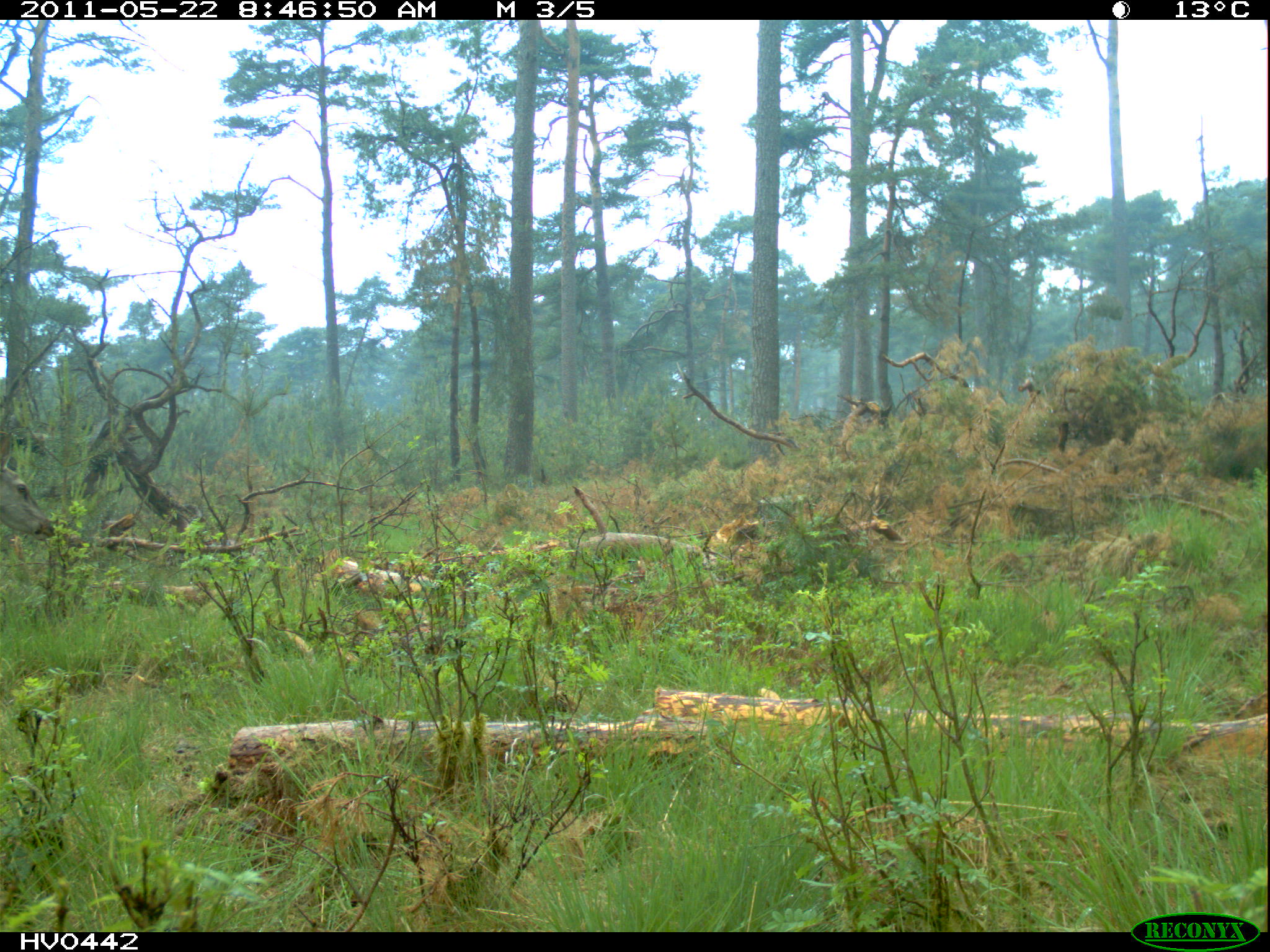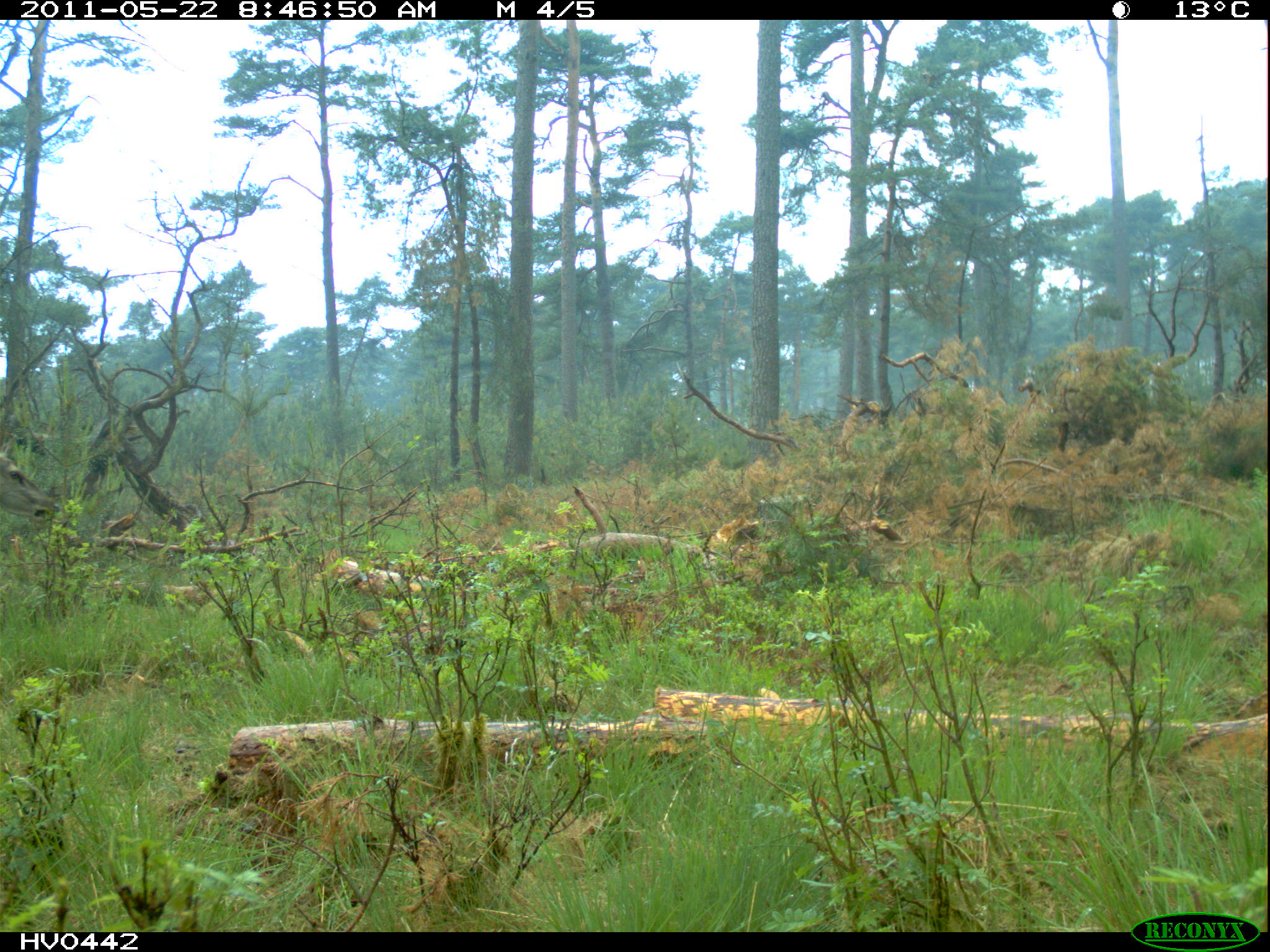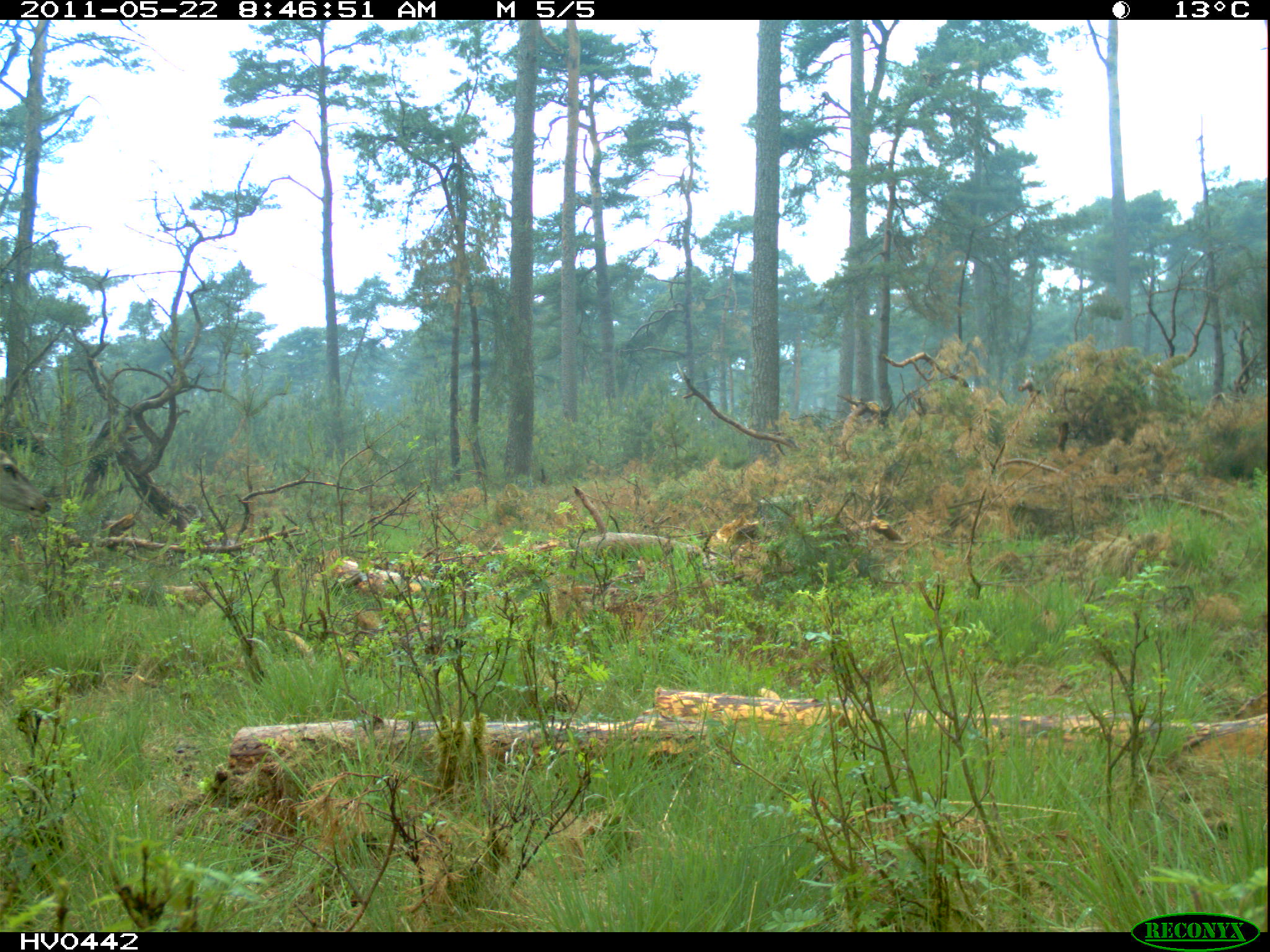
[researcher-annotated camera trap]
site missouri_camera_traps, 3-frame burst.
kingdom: Animalia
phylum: Chordata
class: Mammalia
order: Artiodactyla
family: Cervidae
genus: Cervus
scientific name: Cervus elaphus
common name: red deer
Red deer (Cervus elaphus). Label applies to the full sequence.